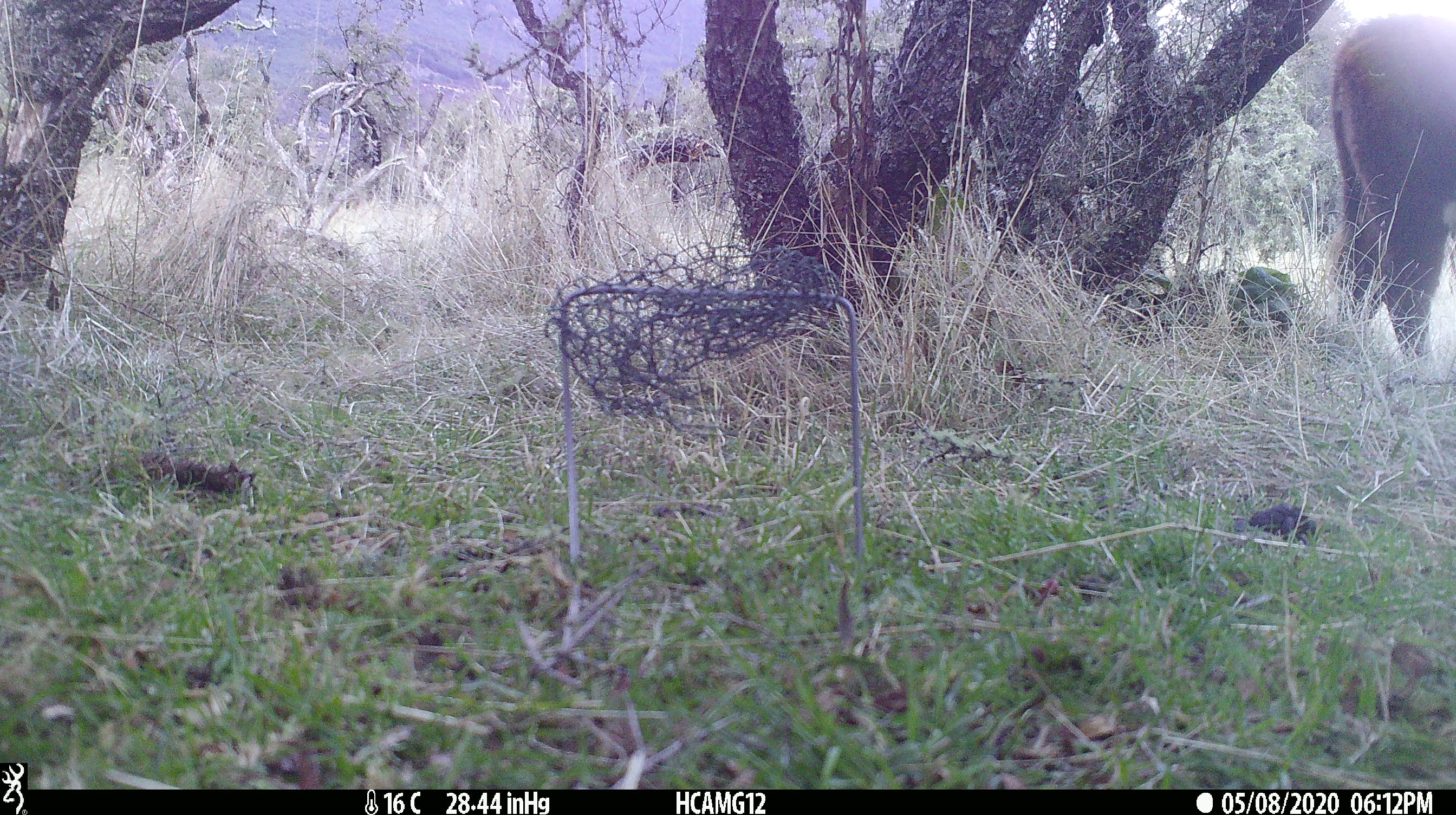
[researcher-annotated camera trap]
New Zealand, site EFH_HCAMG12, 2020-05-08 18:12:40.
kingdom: Animalia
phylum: Chordata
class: Mammalia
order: Artiodactyla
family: Bovidae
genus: Bos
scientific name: Bos taurus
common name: domestic cow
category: cow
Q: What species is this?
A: Cow (domestic cow) (Bos taurus).